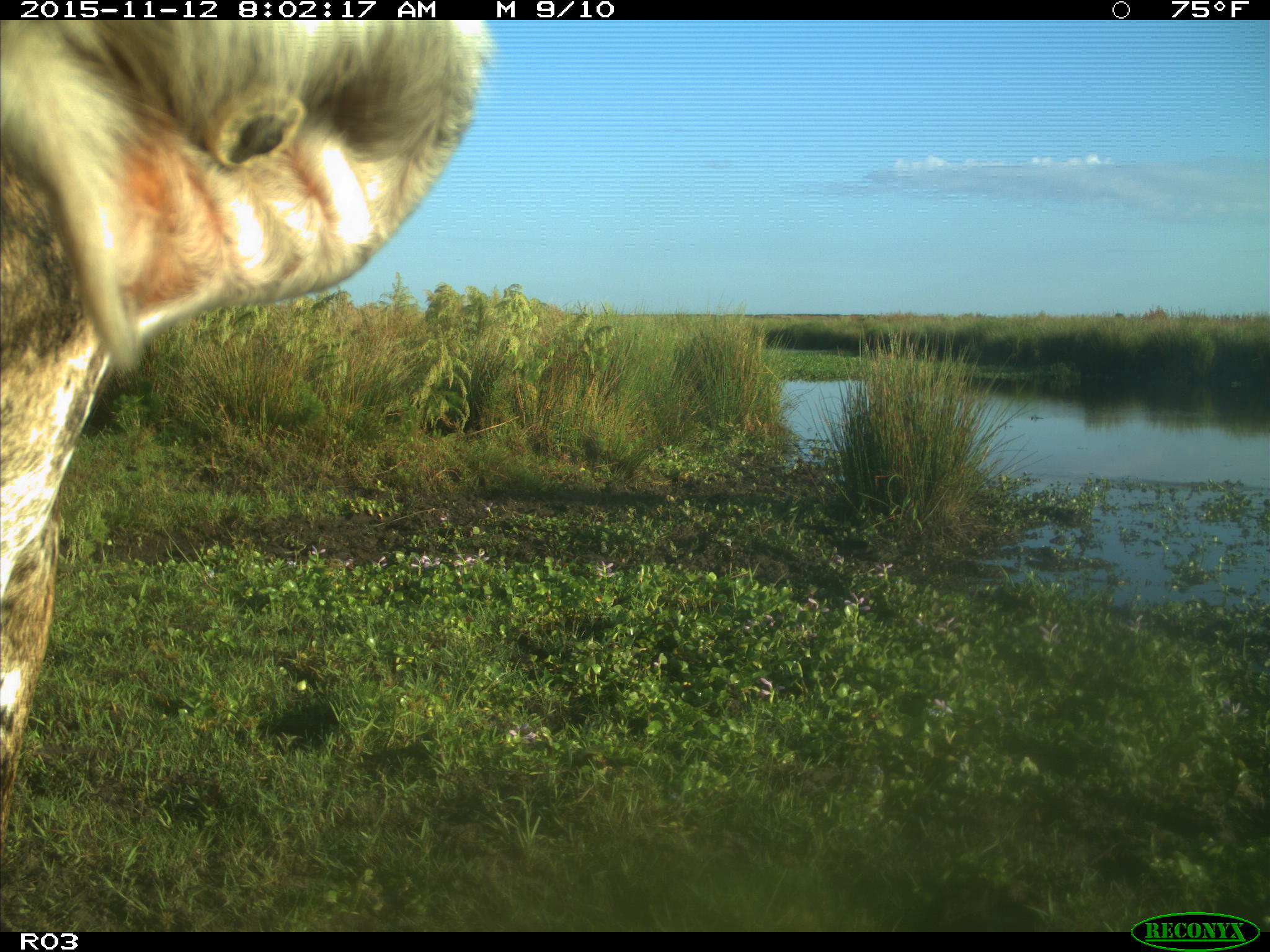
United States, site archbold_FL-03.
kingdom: Animalia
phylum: Chordata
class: Mammalia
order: Artiodactyla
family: Bovidae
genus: Bos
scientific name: Bos taurus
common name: domestic cow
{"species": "Bos taurus (domestic cow)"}